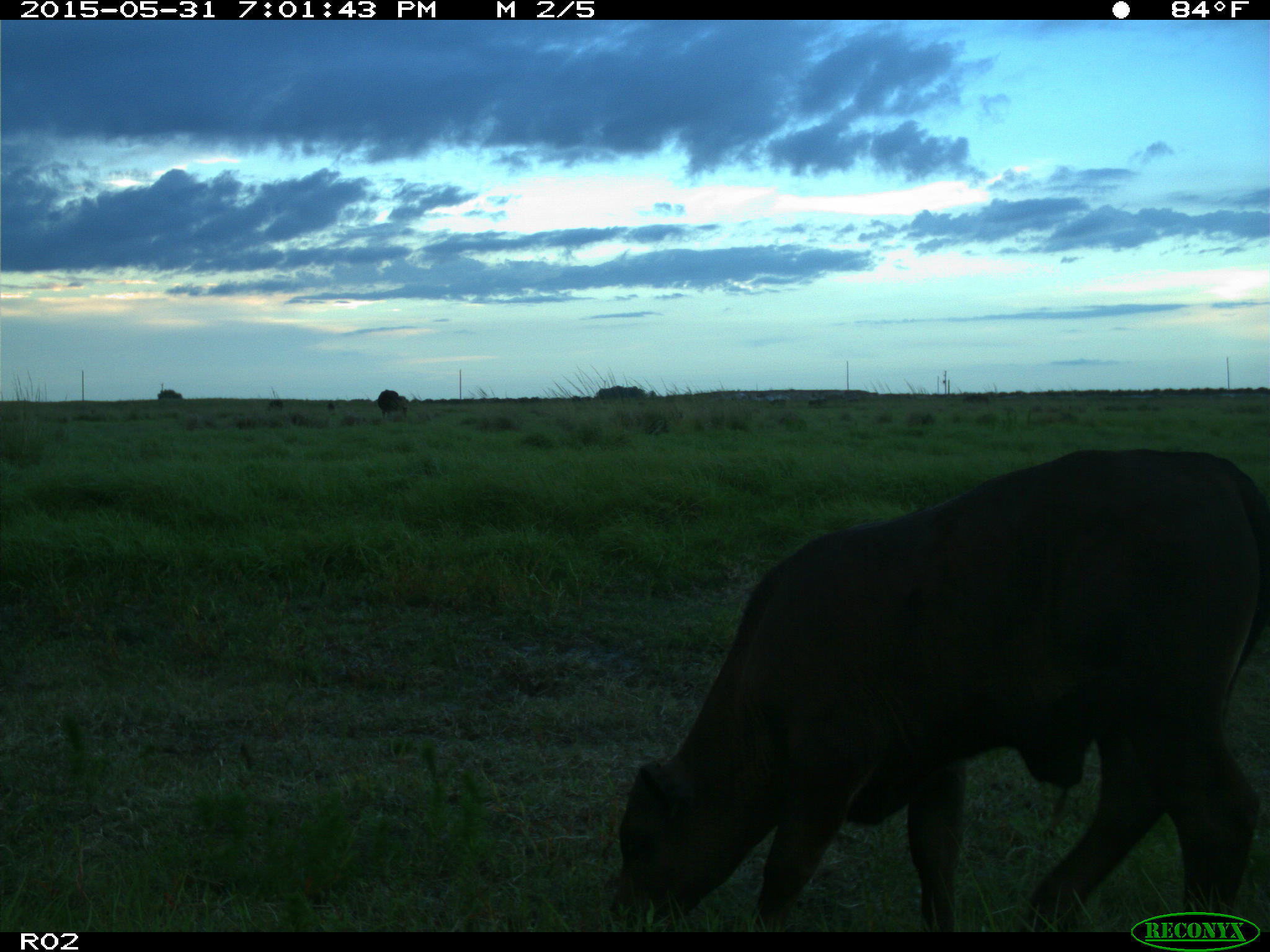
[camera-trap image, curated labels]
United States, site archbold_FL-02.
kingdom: Animalia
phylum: Chordata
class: Mammalia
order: Artiodactyla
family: Bovidae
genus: Bos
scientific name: Bos taurus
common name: domestic cow